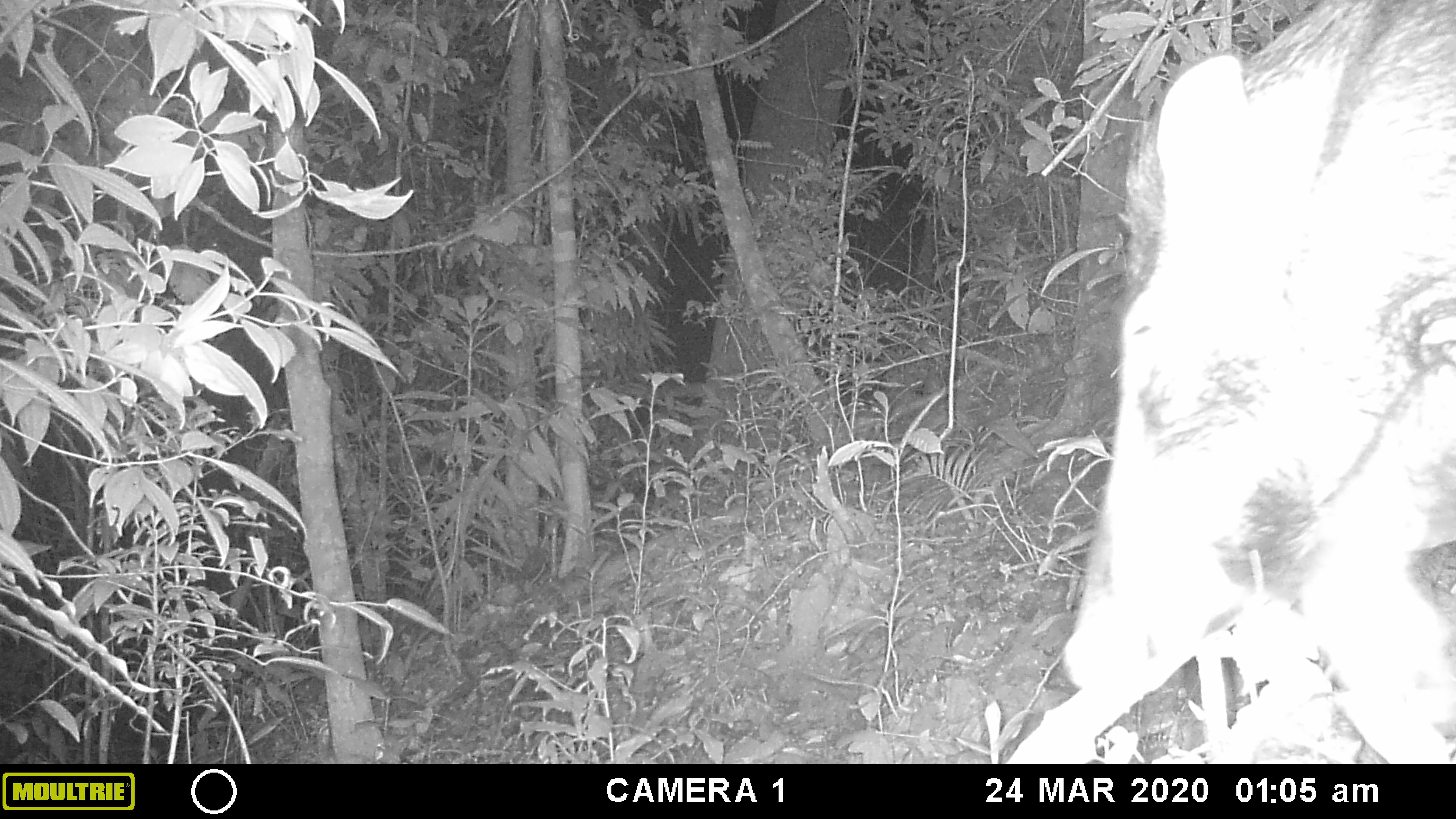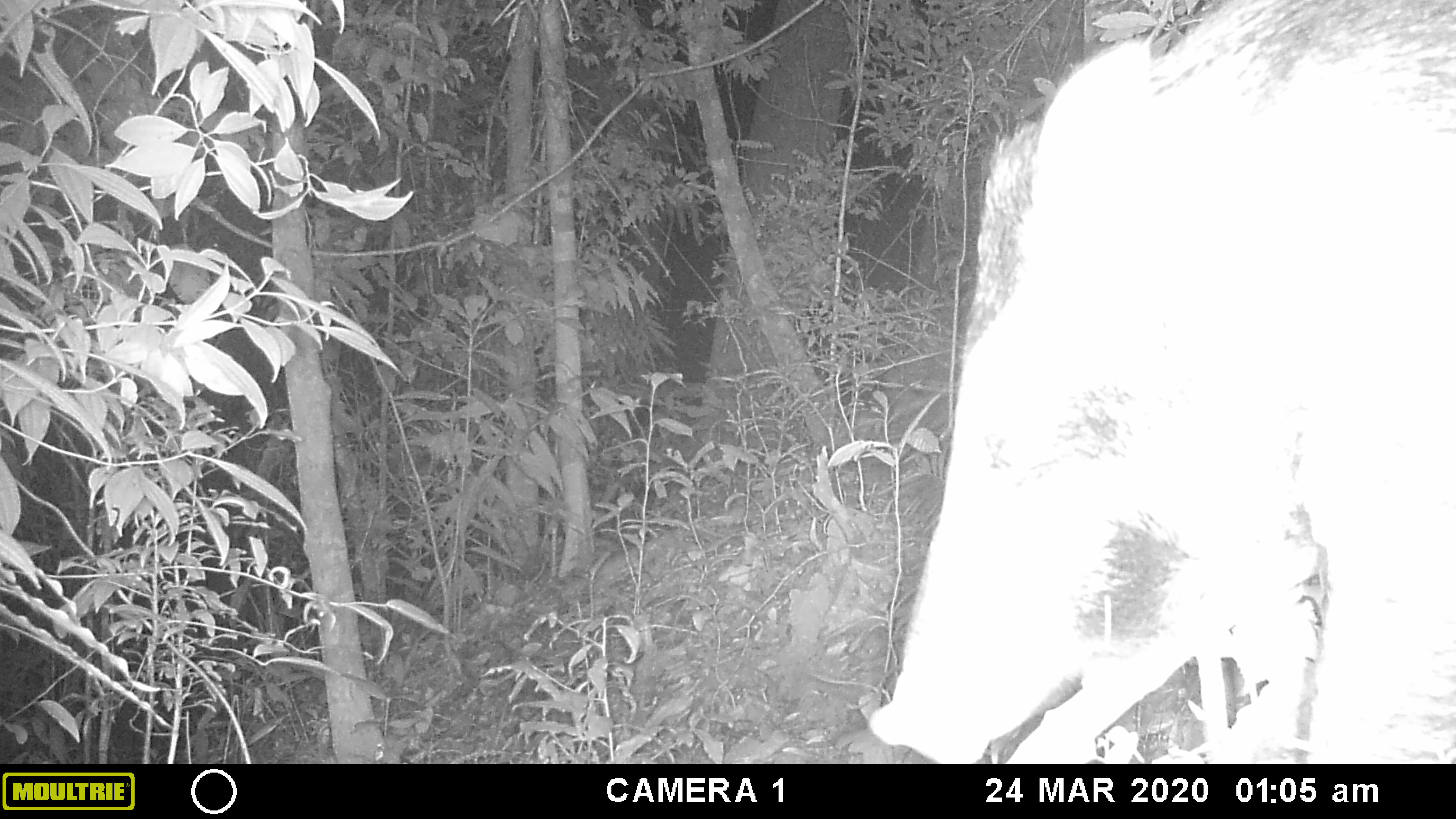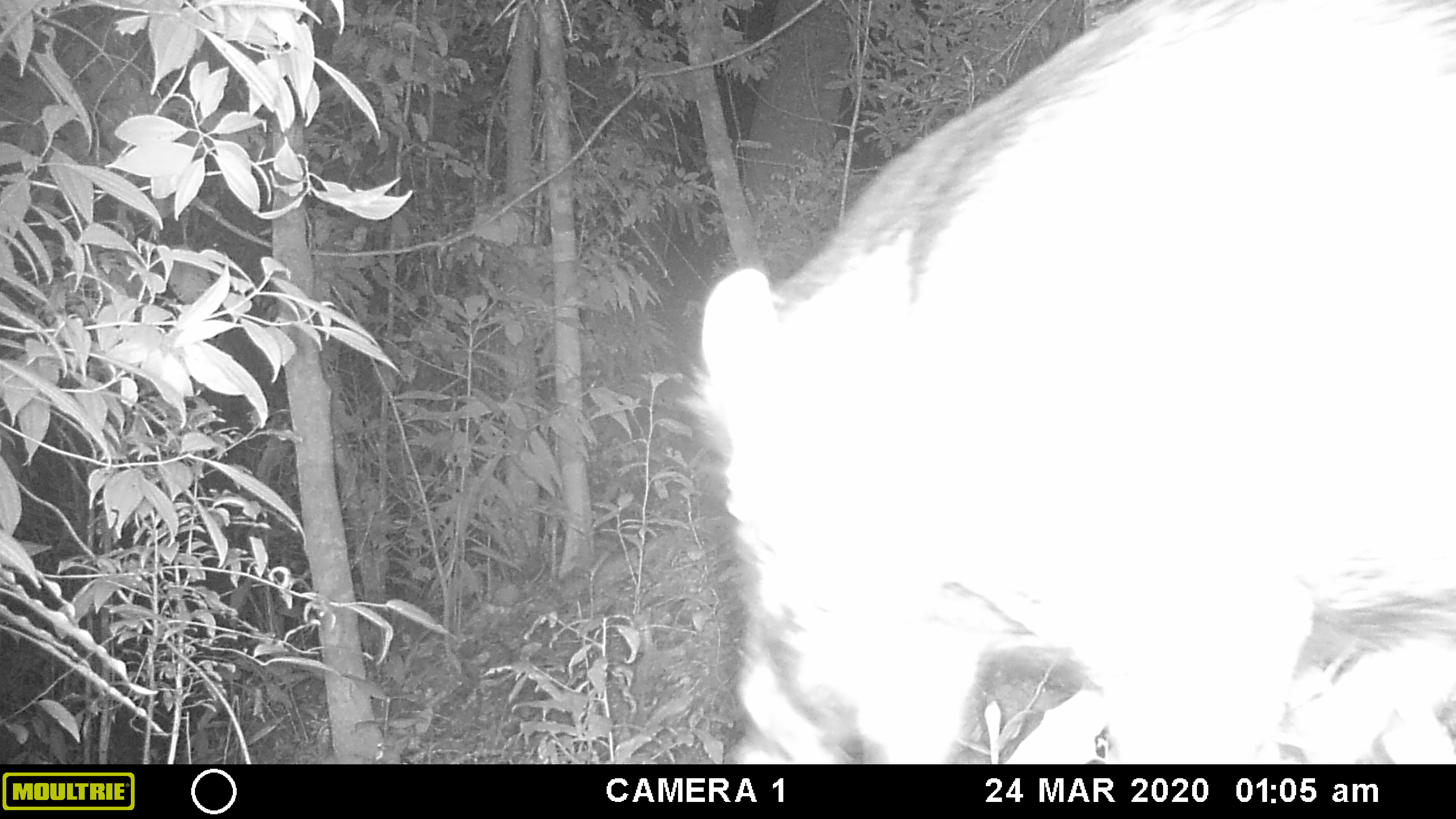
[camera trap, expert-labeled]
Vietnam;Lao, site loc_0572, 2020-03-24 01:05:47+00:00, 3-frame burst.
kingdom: Animalia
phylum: Chordata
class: Mammalia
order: Artiodactyla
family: Suidae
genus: Sus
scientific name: Sus scrofa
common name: eurasian wild pig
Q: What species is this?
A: Eurasian wild pig (Sus scrofa).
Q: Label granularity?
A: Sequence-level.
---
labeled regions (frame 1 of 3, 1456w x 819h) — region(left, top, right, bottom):
eurasian wild pig: region(1059, 0, 1454, 762)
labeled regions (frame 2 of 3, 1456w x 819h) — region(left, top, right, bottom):
eurasian wild pig: region(866, 0, 1454, 763)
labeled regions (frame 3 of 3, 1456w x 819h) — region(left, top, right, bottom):
eurasian wild pig: region(677, 1, 1455, 764)